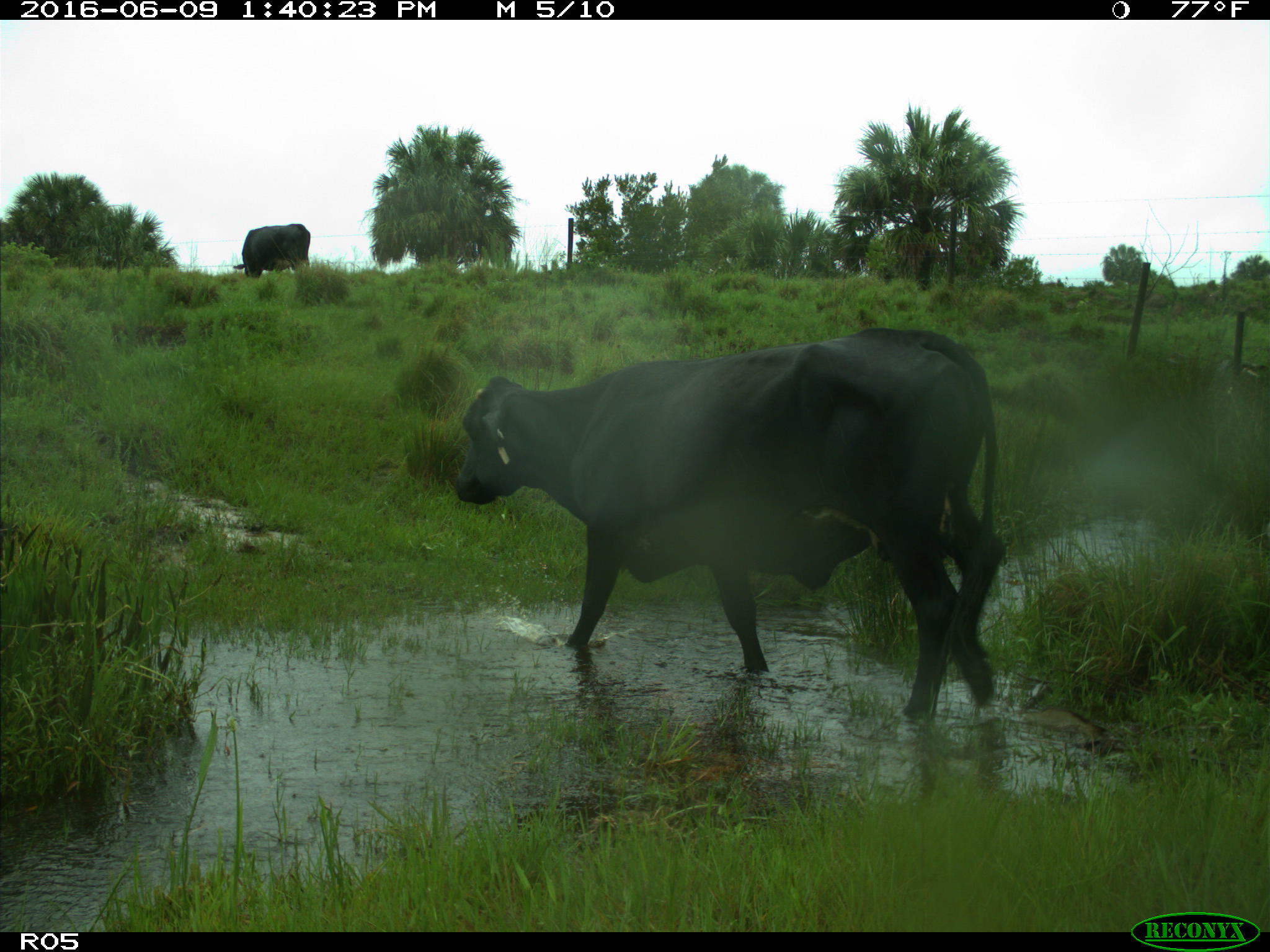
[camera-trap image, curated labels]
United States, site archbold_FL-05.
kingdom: Animalia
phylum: Chordata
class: Mammalia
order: Artiodactyla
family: Bovidae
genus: Bos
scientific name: Bos taurus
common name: domestic cow